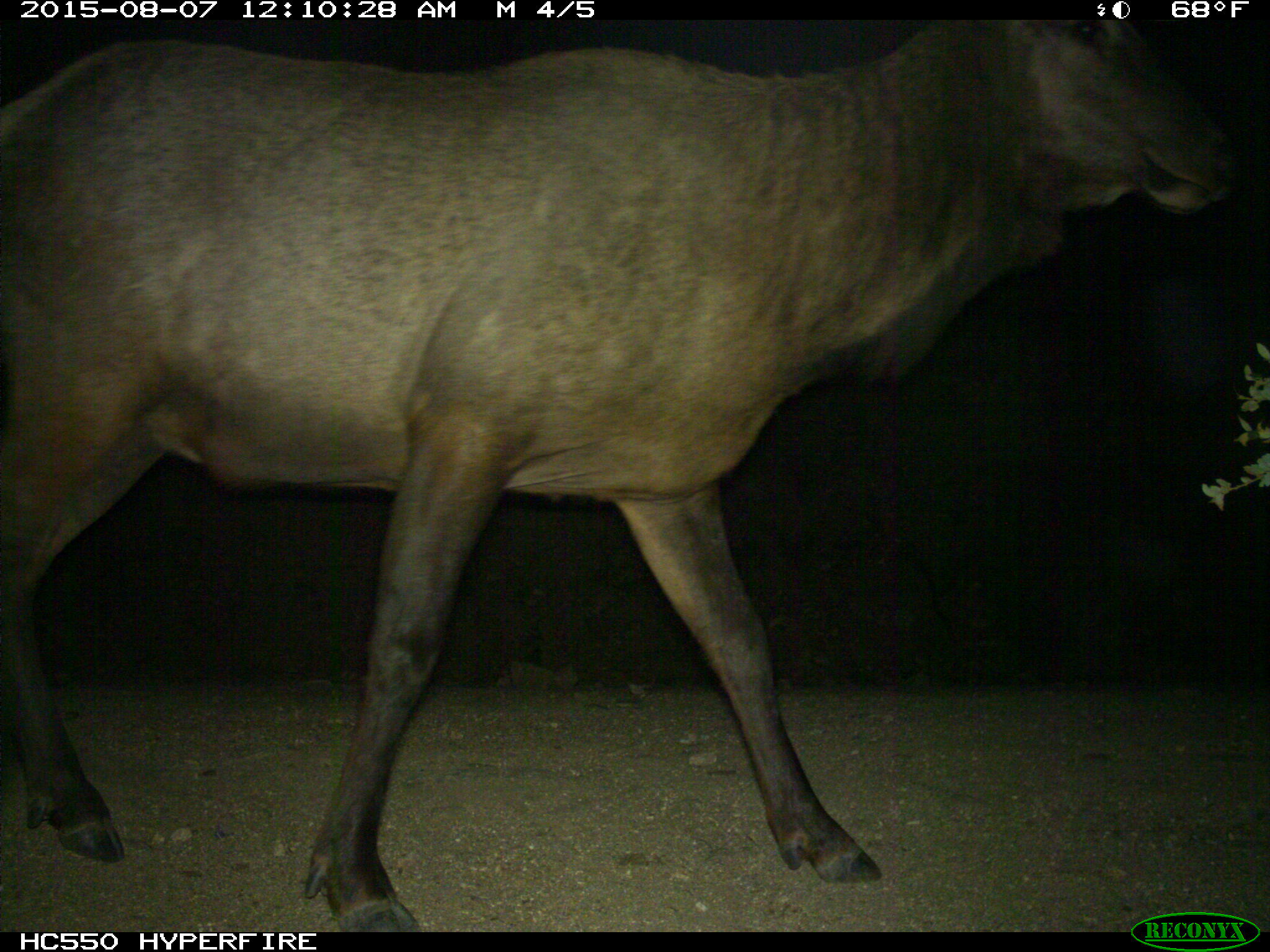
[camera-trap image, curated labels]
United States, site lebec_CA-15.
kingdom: Animalia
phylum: Chordata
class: Mammalia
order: Artiodactyla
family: Cervidae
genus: Cervus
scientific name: Cervus canadensis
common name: elk